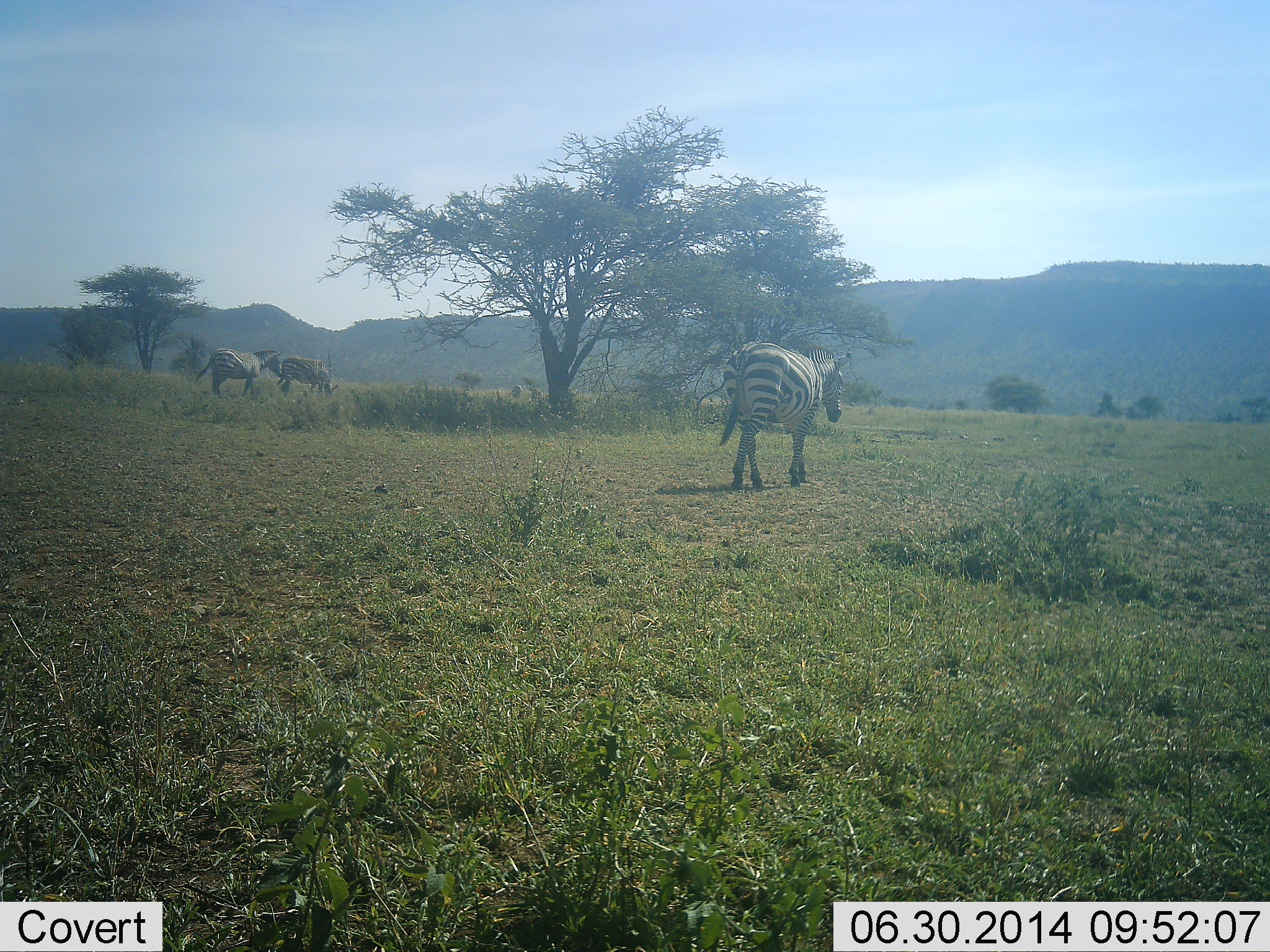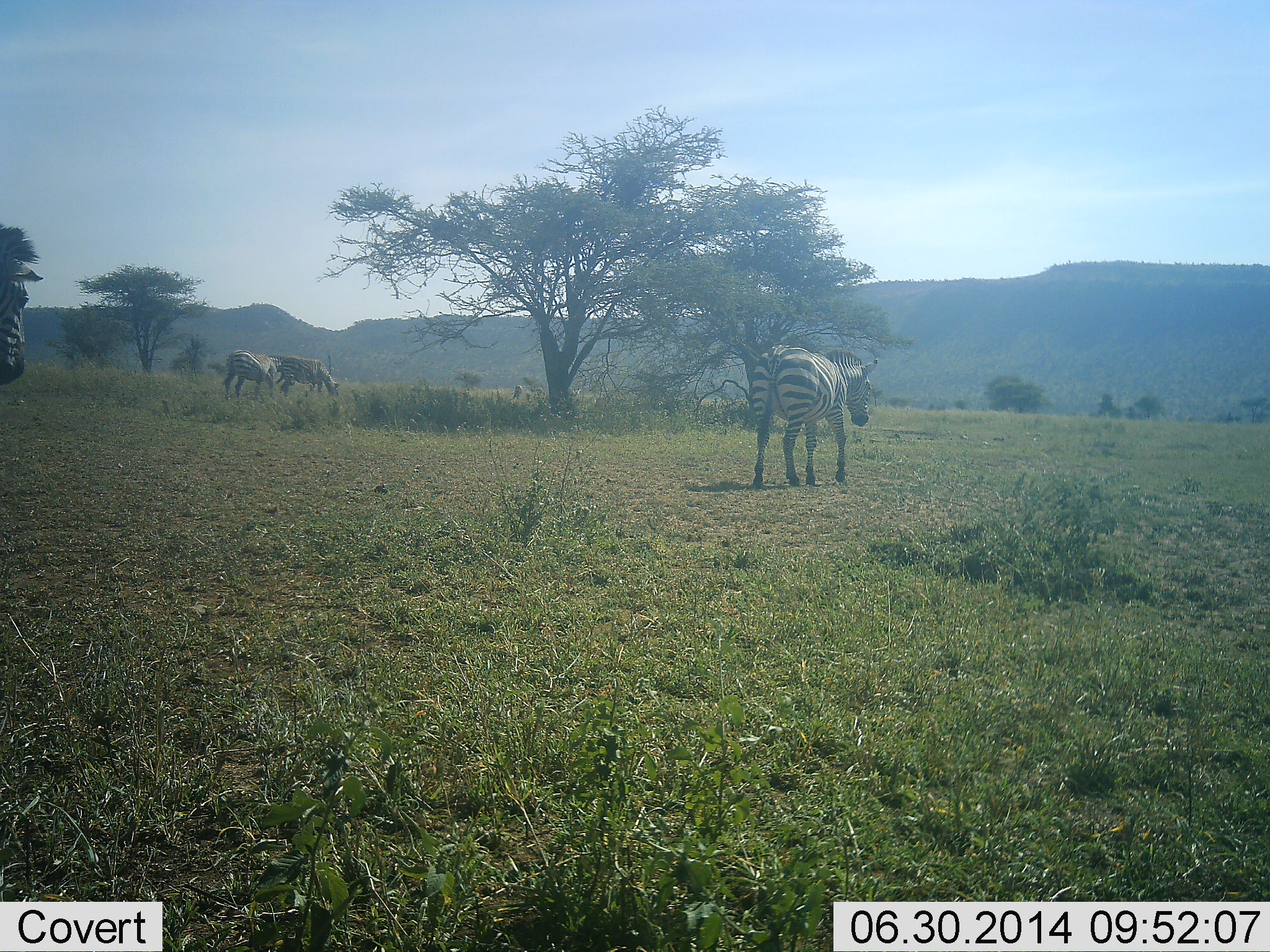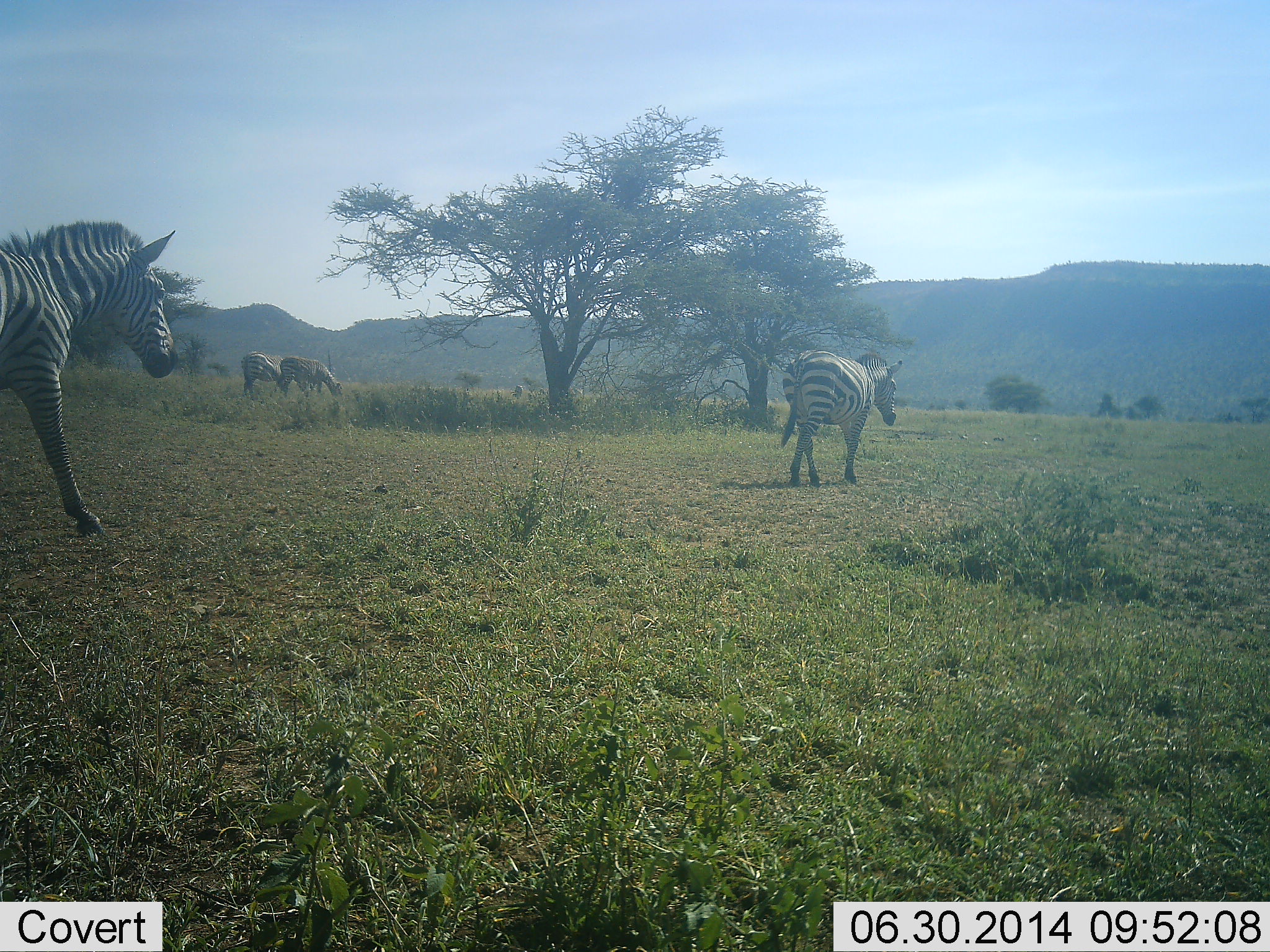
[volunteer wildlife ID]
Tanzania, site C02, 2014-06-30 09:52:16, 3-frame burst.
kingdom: Animalia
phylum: Chordata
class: Mammalia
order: Perissodactyla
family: Equidae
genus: Equus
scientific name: Equus quagga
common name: plains zebra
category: zebra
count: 4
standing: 20%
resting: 0%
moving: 100%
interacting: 0%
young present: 0%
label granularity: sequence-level